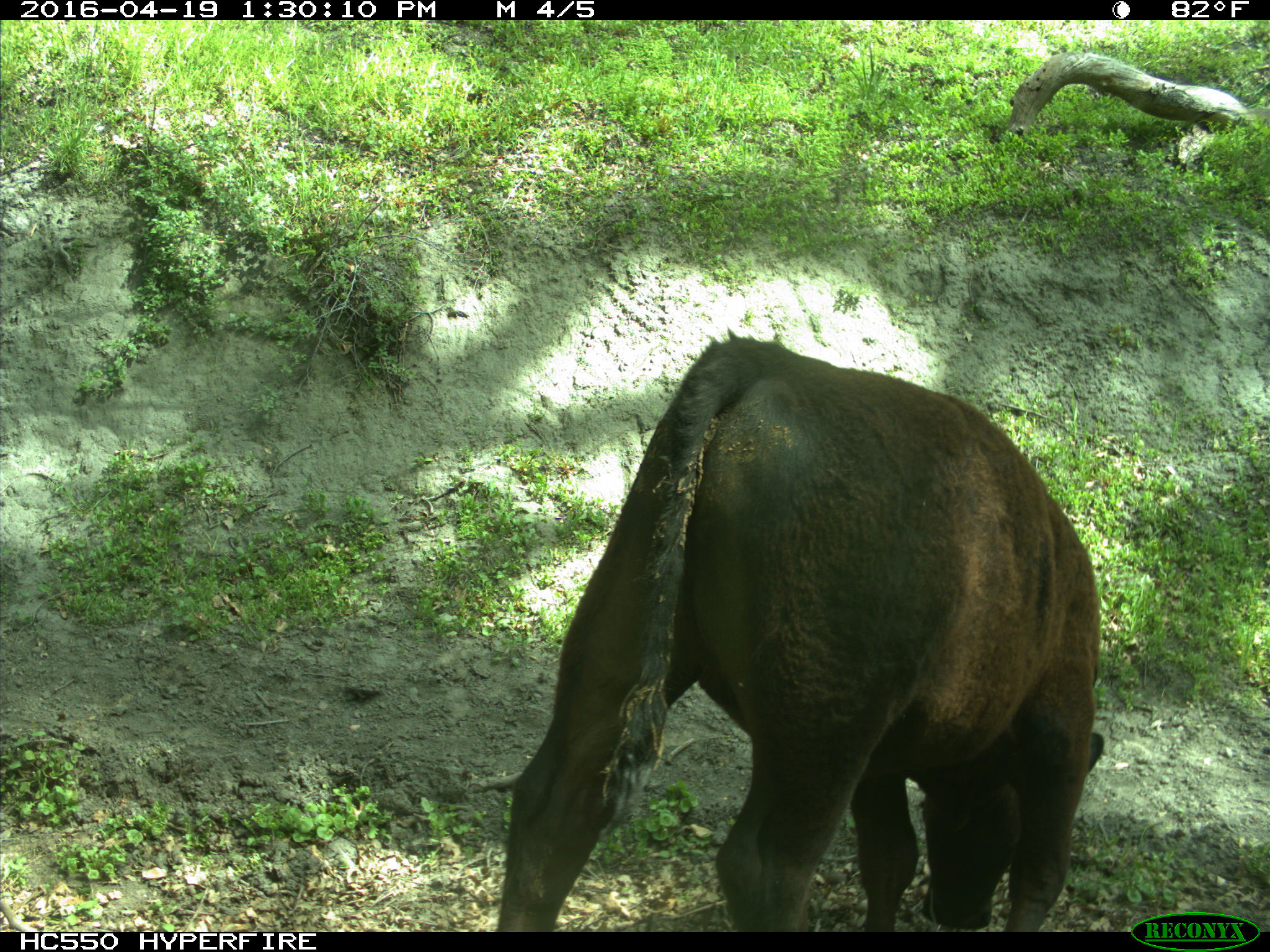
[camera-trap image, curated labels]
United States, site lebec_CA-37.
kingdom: Animalia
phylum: Chordata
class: Mammalia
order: Artiodactyla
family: Bovidae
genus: Bos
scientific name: Bos taurus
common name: domestic cow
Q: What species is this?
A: Bos taurus (domestic cow).